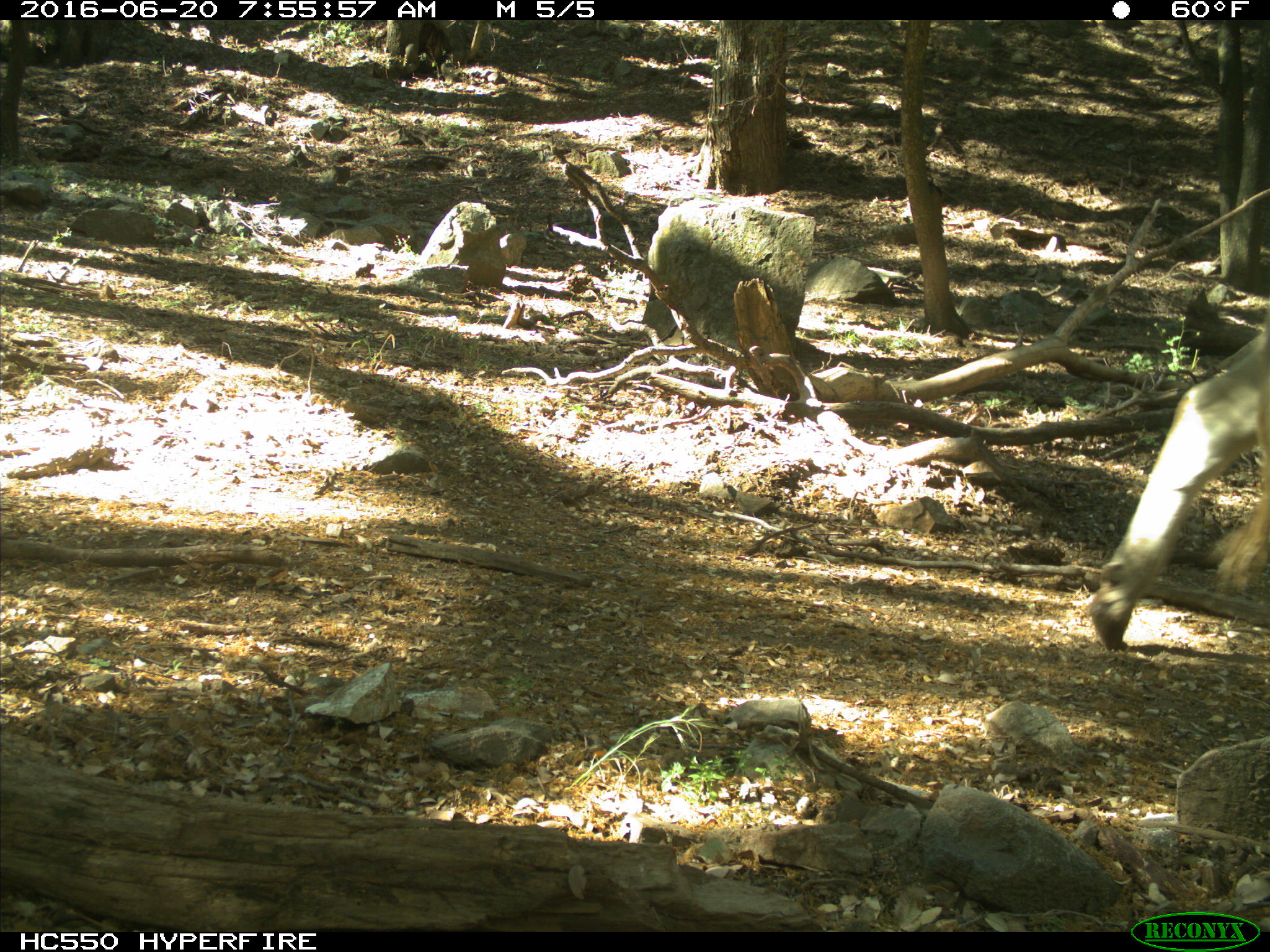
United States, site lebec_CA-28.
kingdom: Animalia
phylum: Chordata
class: Mammalia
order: Artiodactyla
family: Bovidae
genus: Bos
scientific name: Bos taurus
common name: domestic cow